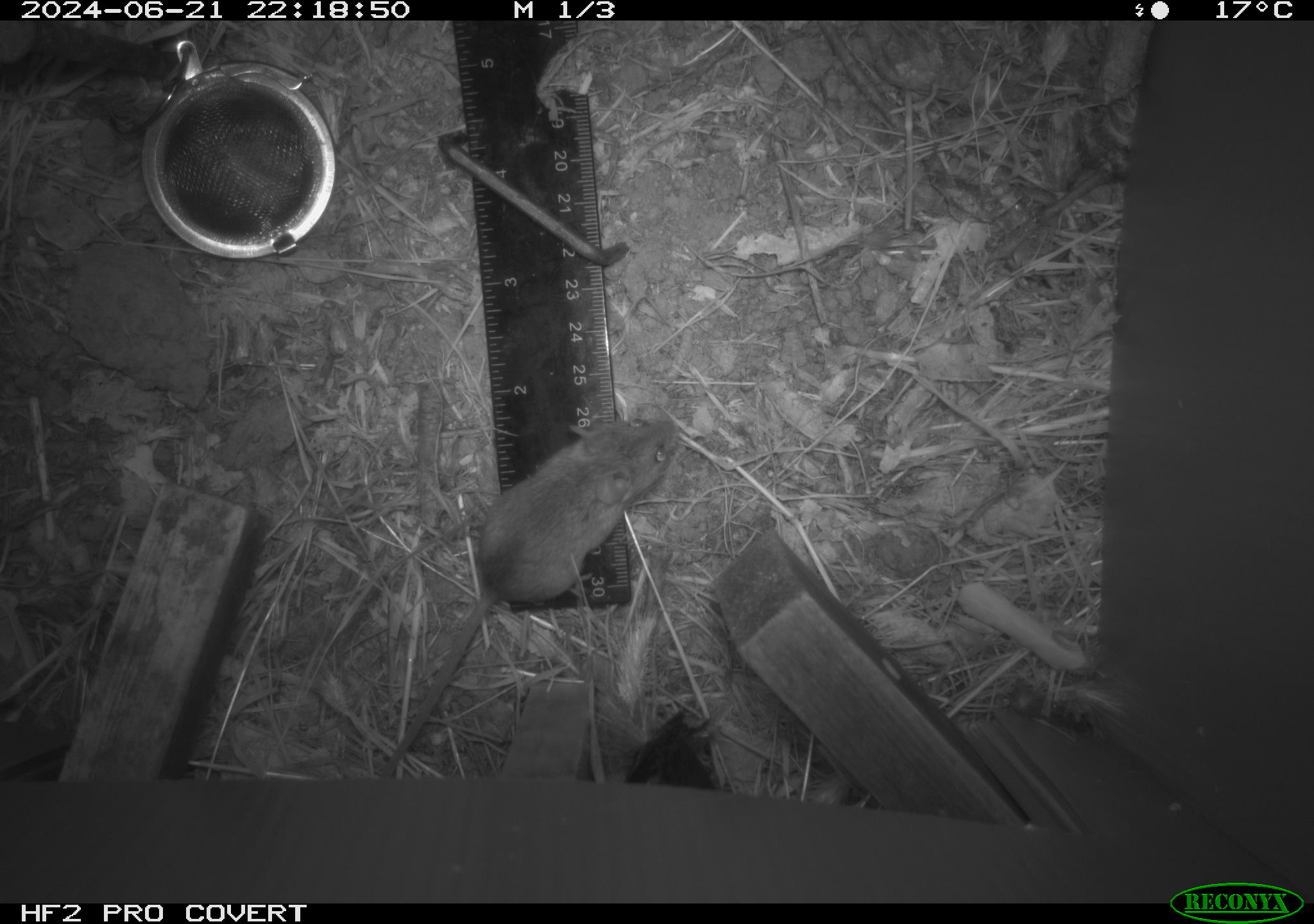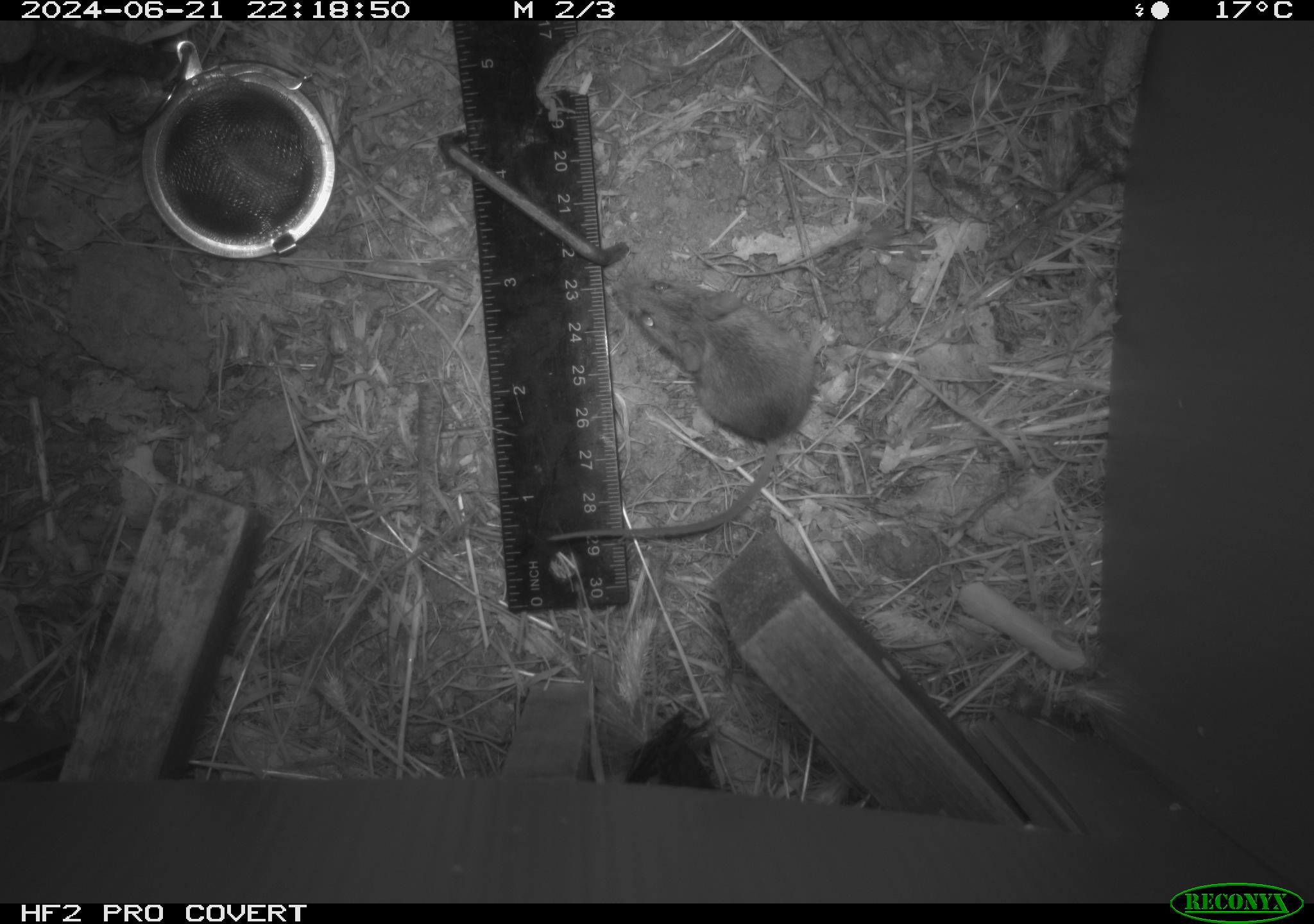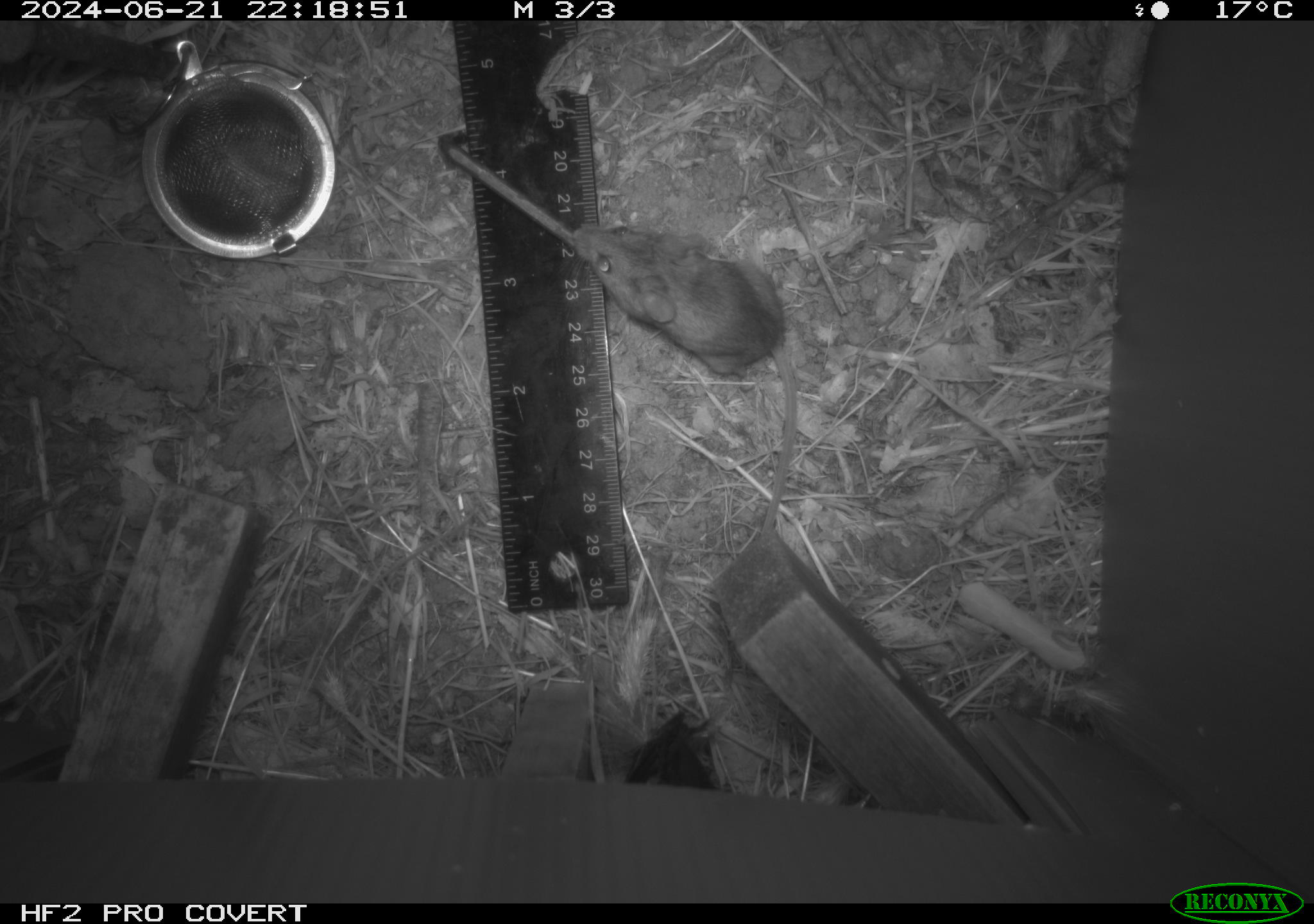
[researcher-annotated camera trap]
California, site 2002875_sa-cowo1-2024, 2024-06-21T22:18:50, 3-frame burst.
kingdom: Animalia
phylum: Chordata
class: Mammalia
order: Rodentia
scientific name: Rodentia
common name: mouse species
Mouse species (Rodentia).